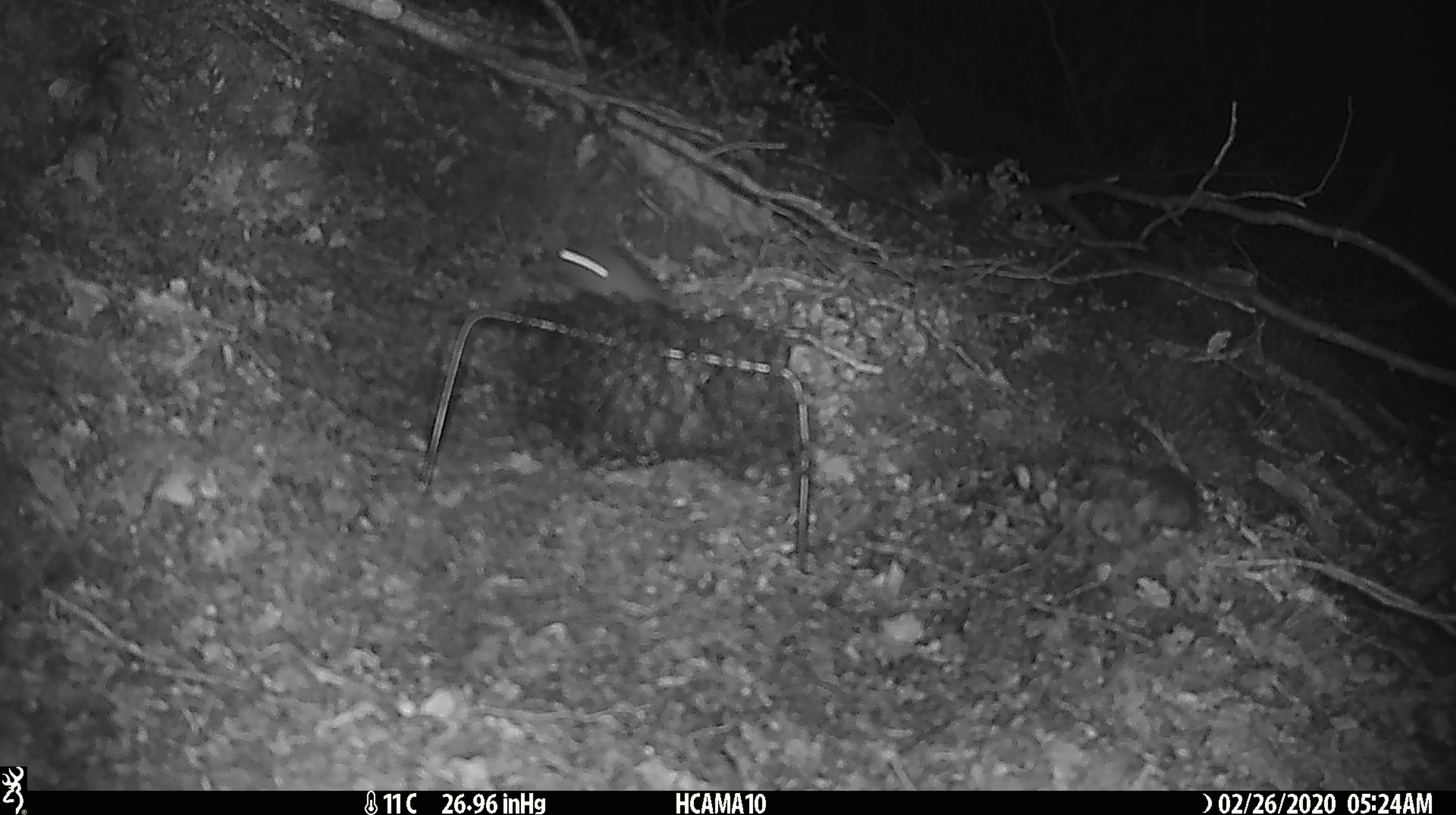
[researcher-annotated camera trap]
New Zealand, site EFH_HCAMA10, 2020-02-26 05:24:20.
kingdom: Animalia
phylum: Chordata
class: Mammalia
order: Rodentia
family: Muridae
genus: Mus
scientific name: Mus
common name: mouse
Mouse (Mus).